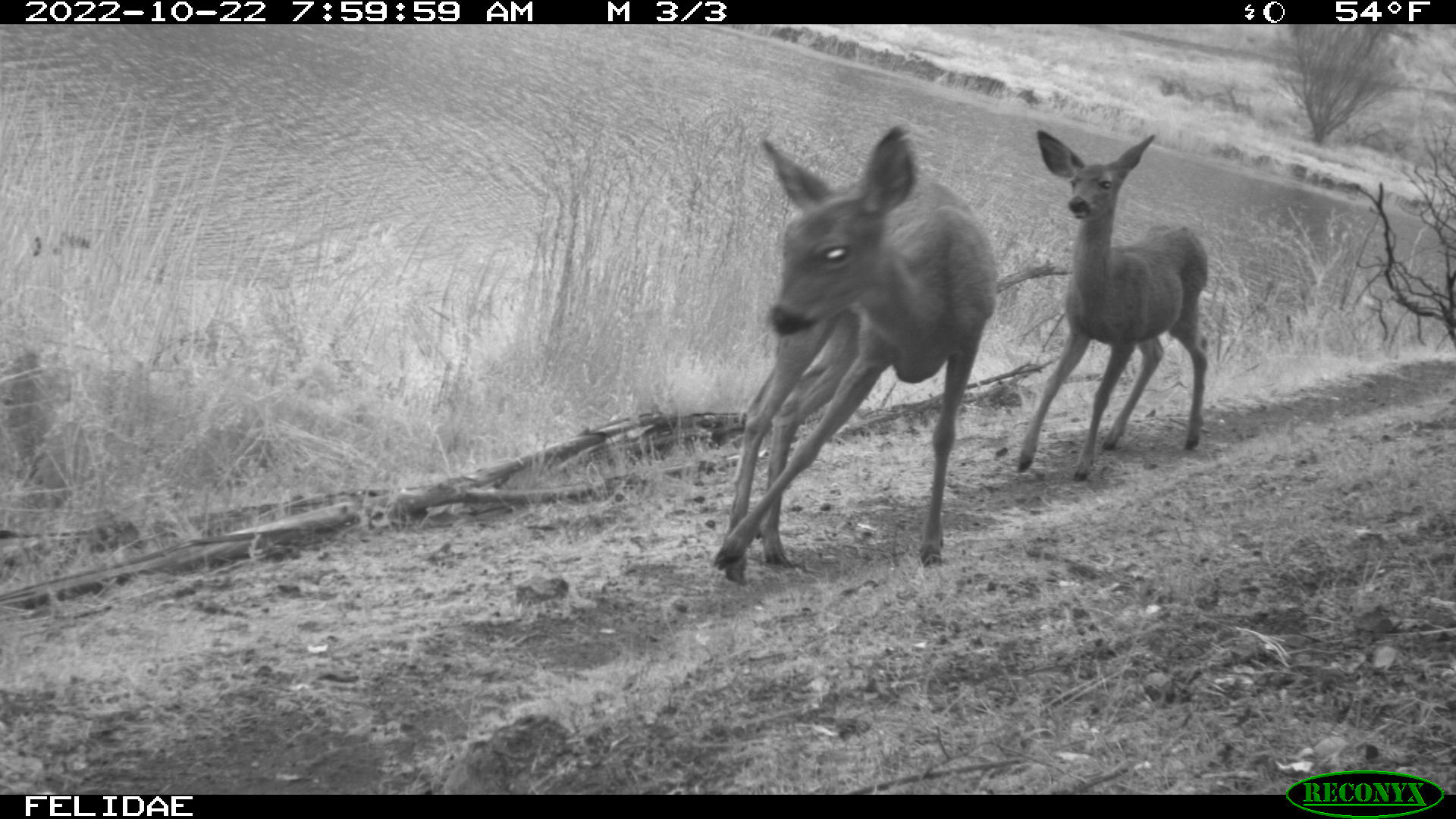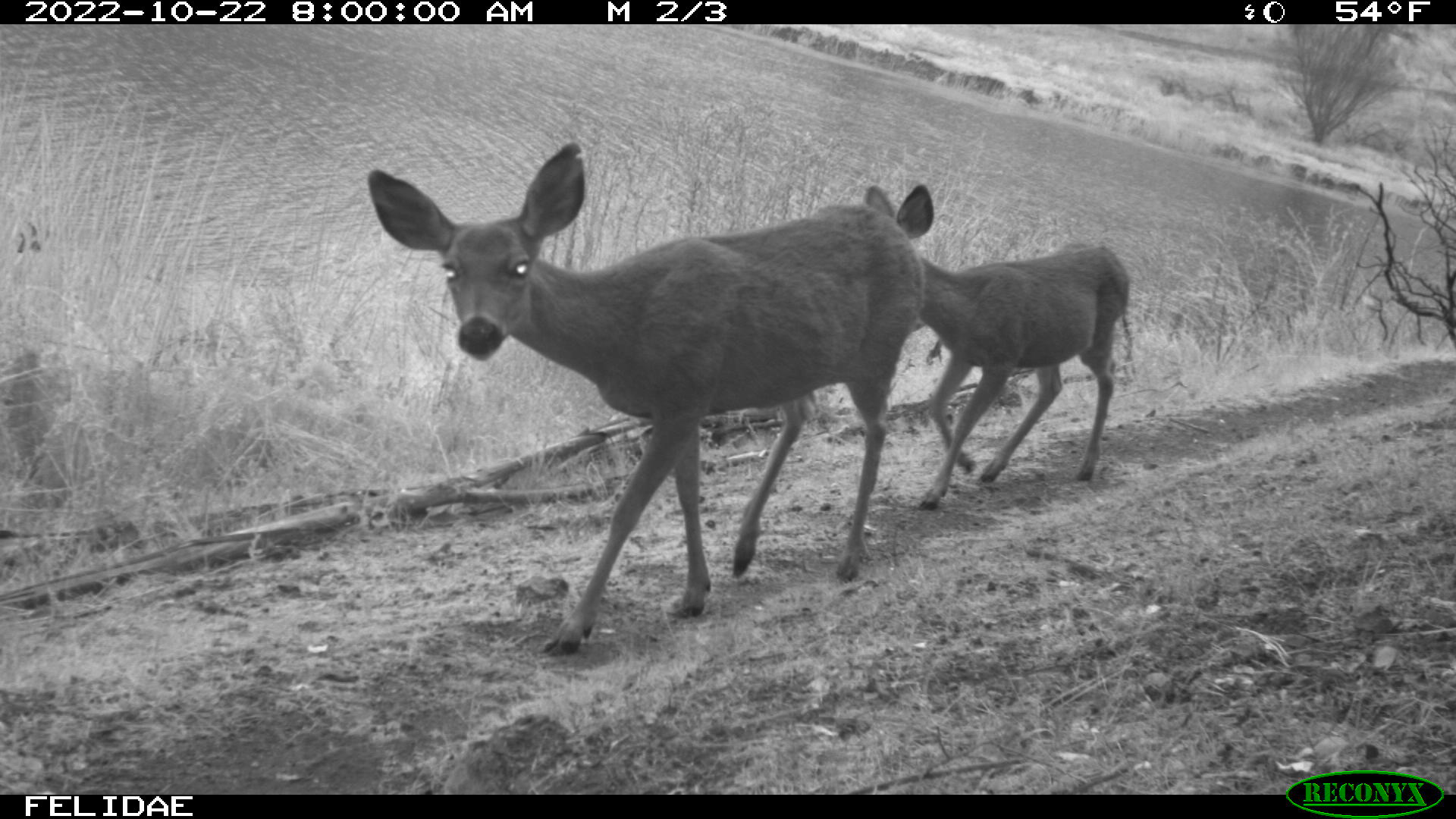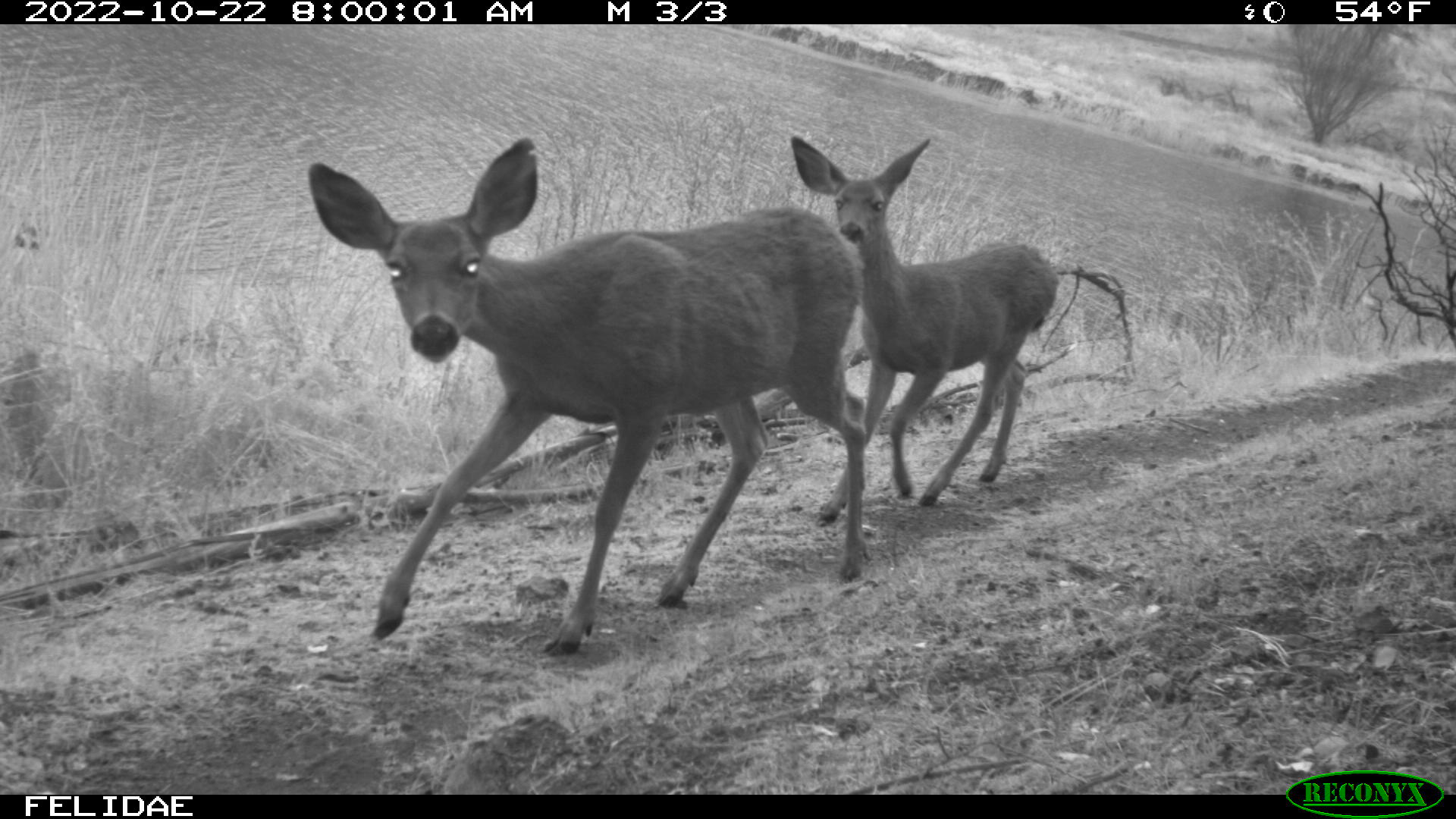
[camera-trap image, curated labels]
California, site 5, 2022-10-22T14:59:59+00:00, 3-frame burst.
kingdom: Animalia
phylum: Chordata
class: Mammalia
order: Artiodactyla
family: Cervidae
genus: Odocoileus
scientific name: Odocoileus hemionus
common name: mule deer